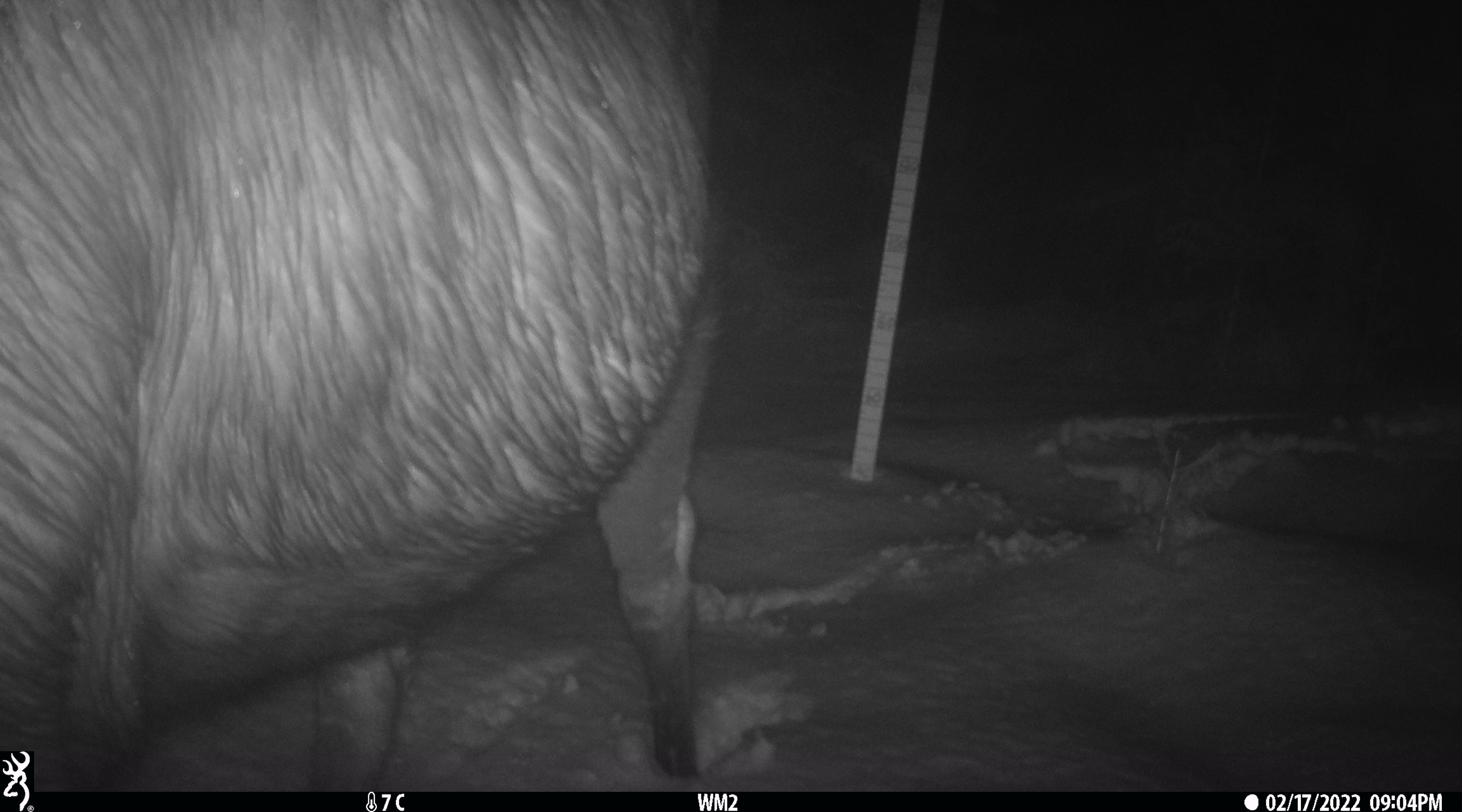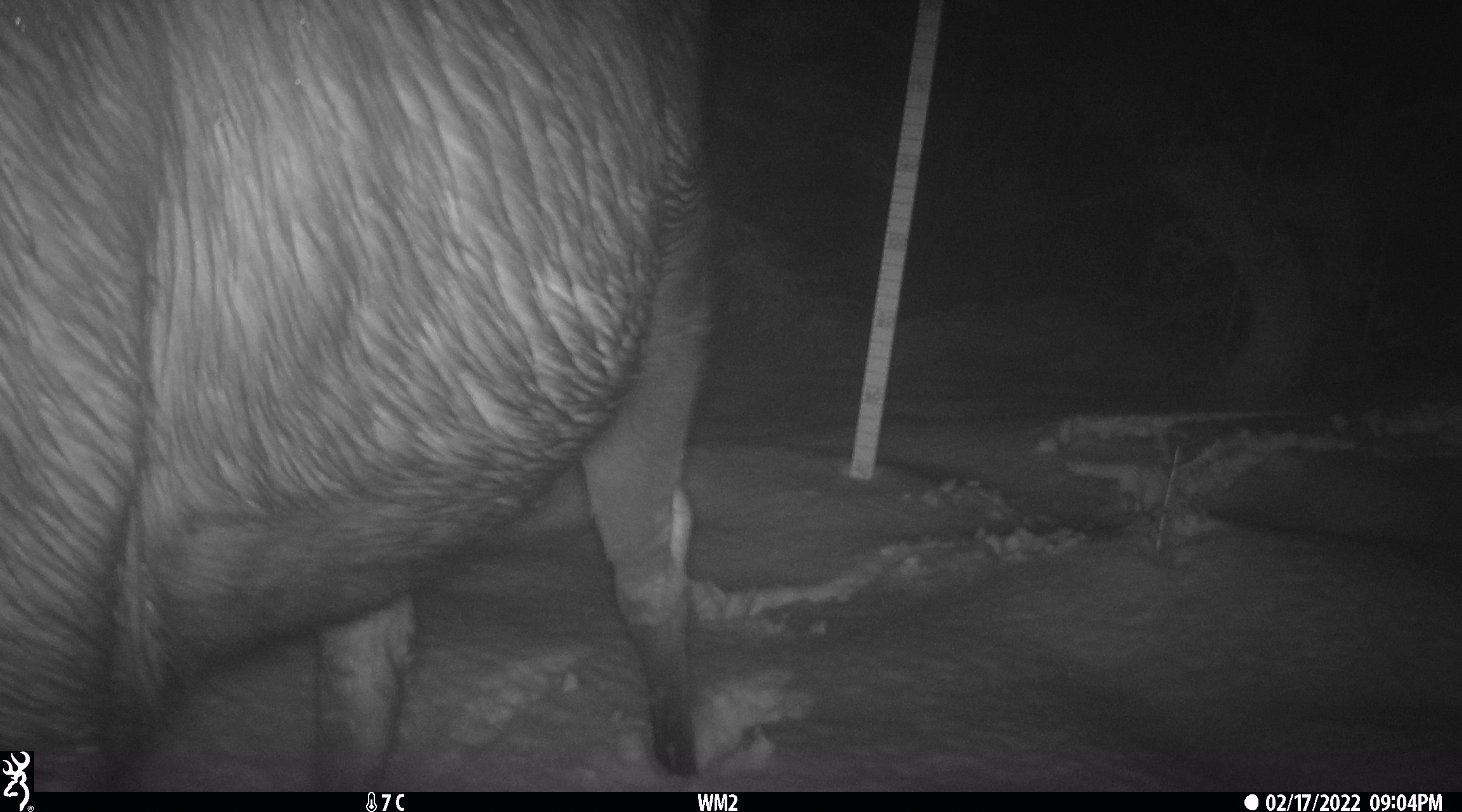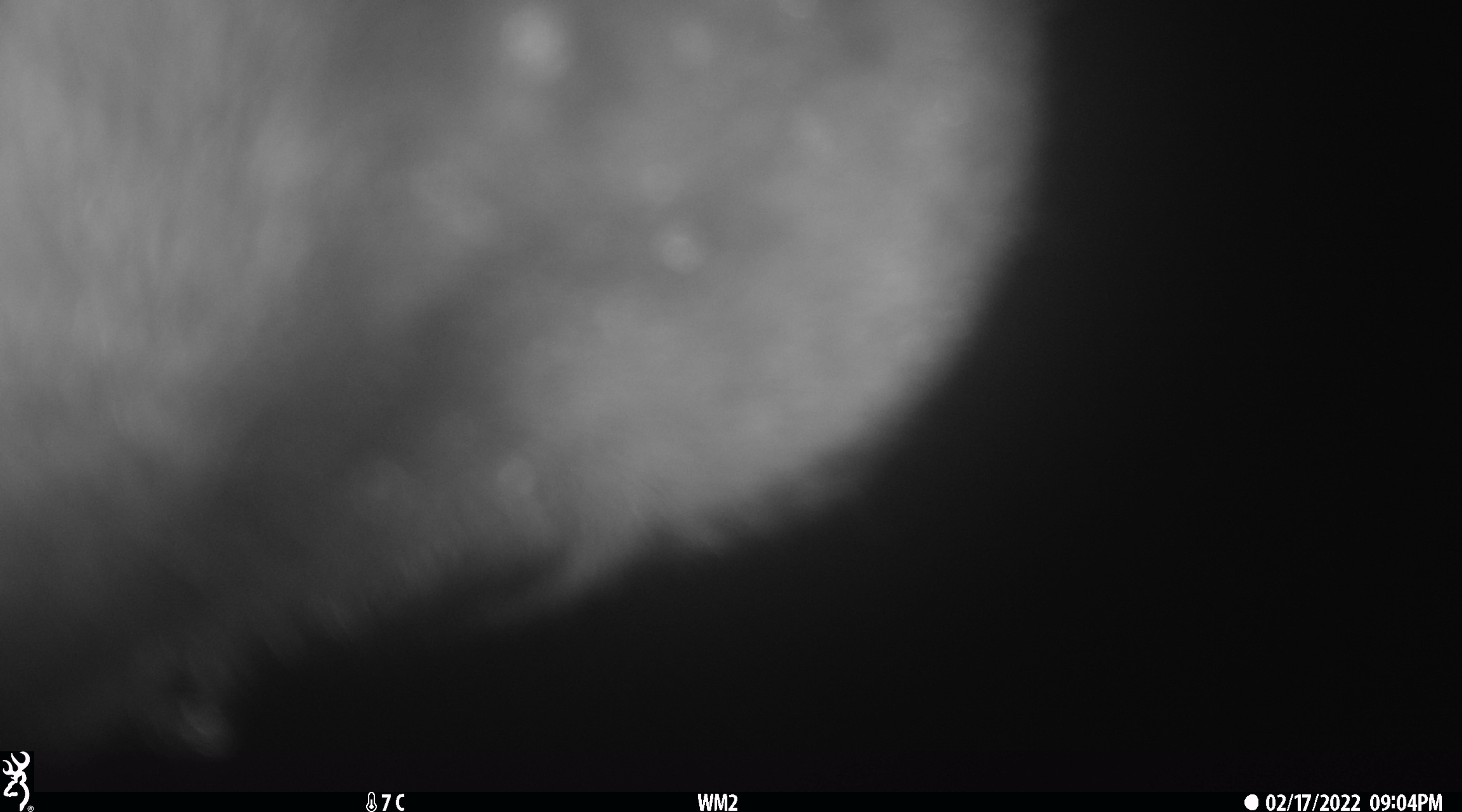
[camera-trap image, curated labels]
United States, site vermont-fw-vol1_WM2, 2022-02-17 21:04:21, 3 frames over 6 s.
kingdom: Animalia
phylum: Chordata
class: Mammalia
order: Artiodactyla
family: Cervidae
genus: Alces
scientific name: Alces alces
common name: moose